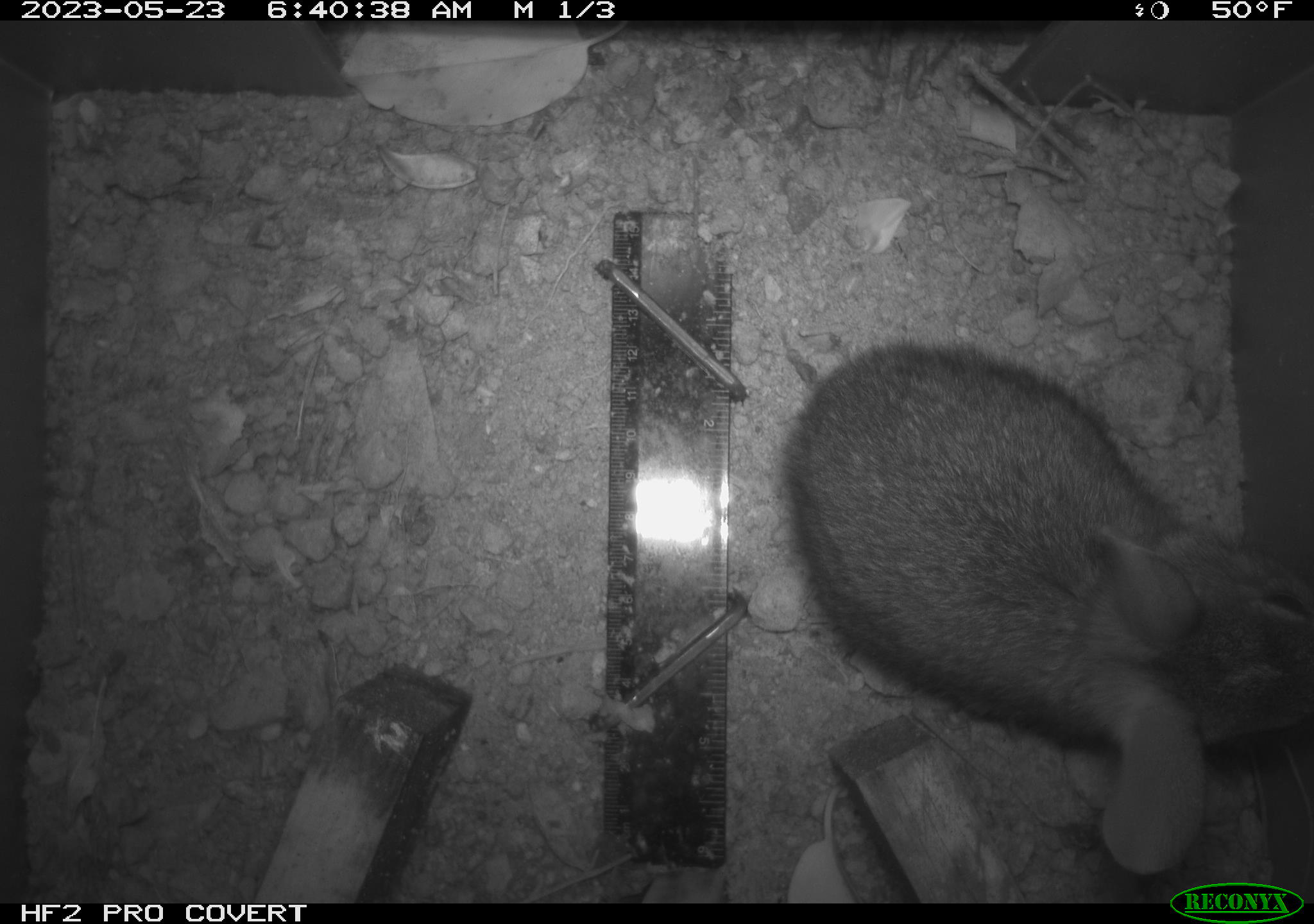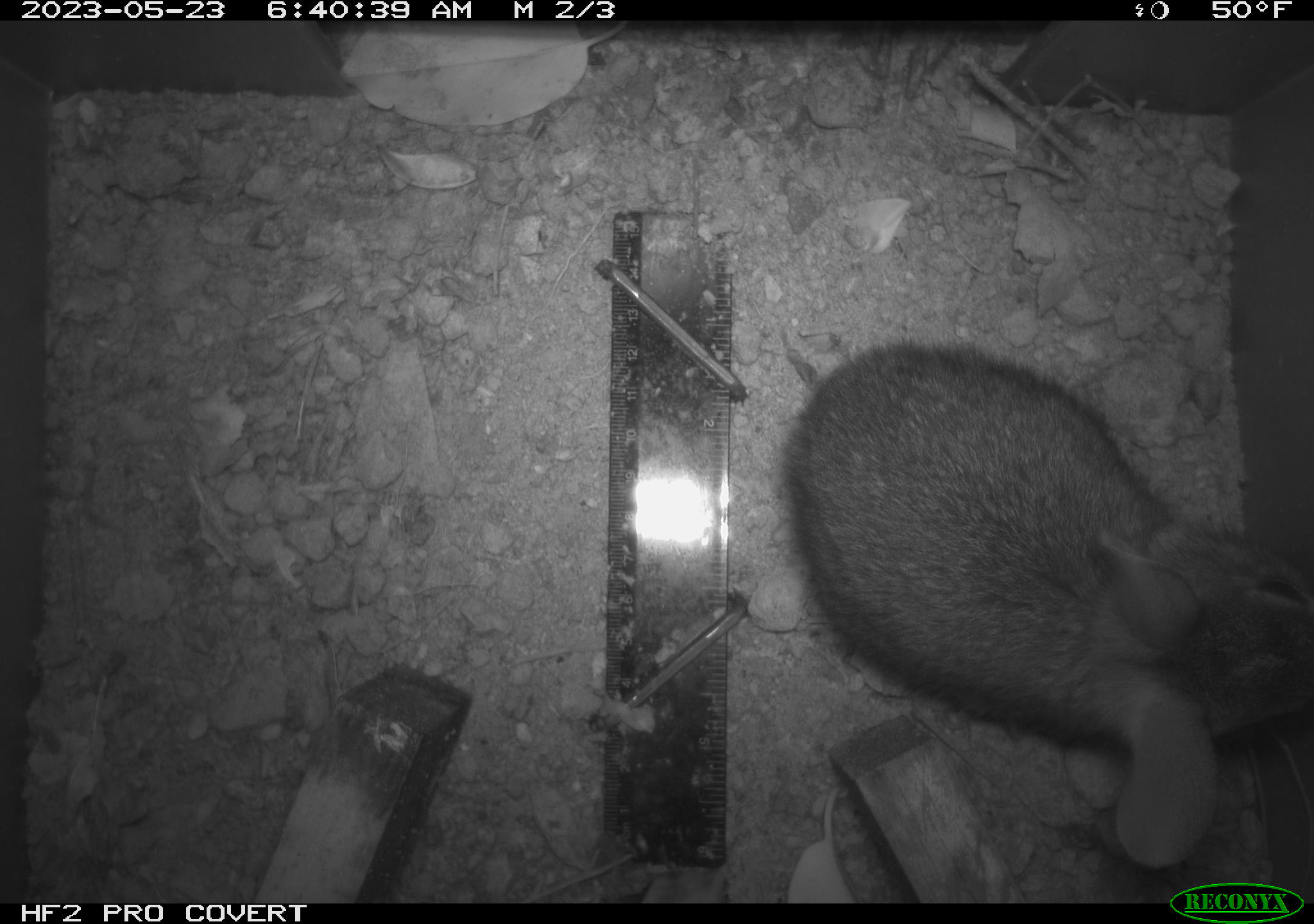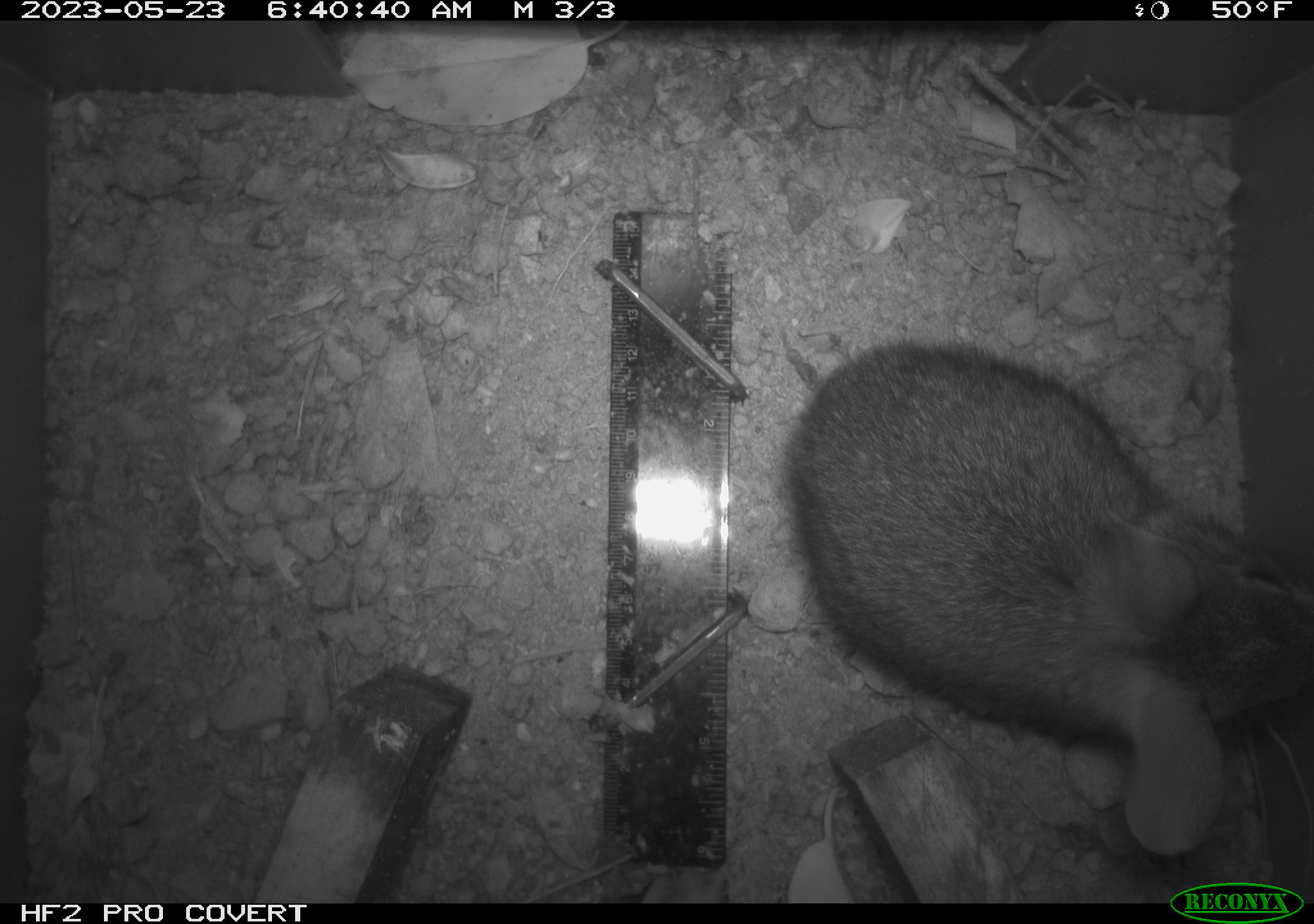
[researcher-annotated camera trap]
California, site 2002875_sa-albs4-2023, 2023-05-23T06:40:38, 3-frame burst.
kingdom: Animalia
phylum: Chordata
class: Mammalia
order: Lagomorpha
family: Leporidae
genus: Sylvilagus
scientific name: Sylvilagus bachmani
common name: brush rabbit